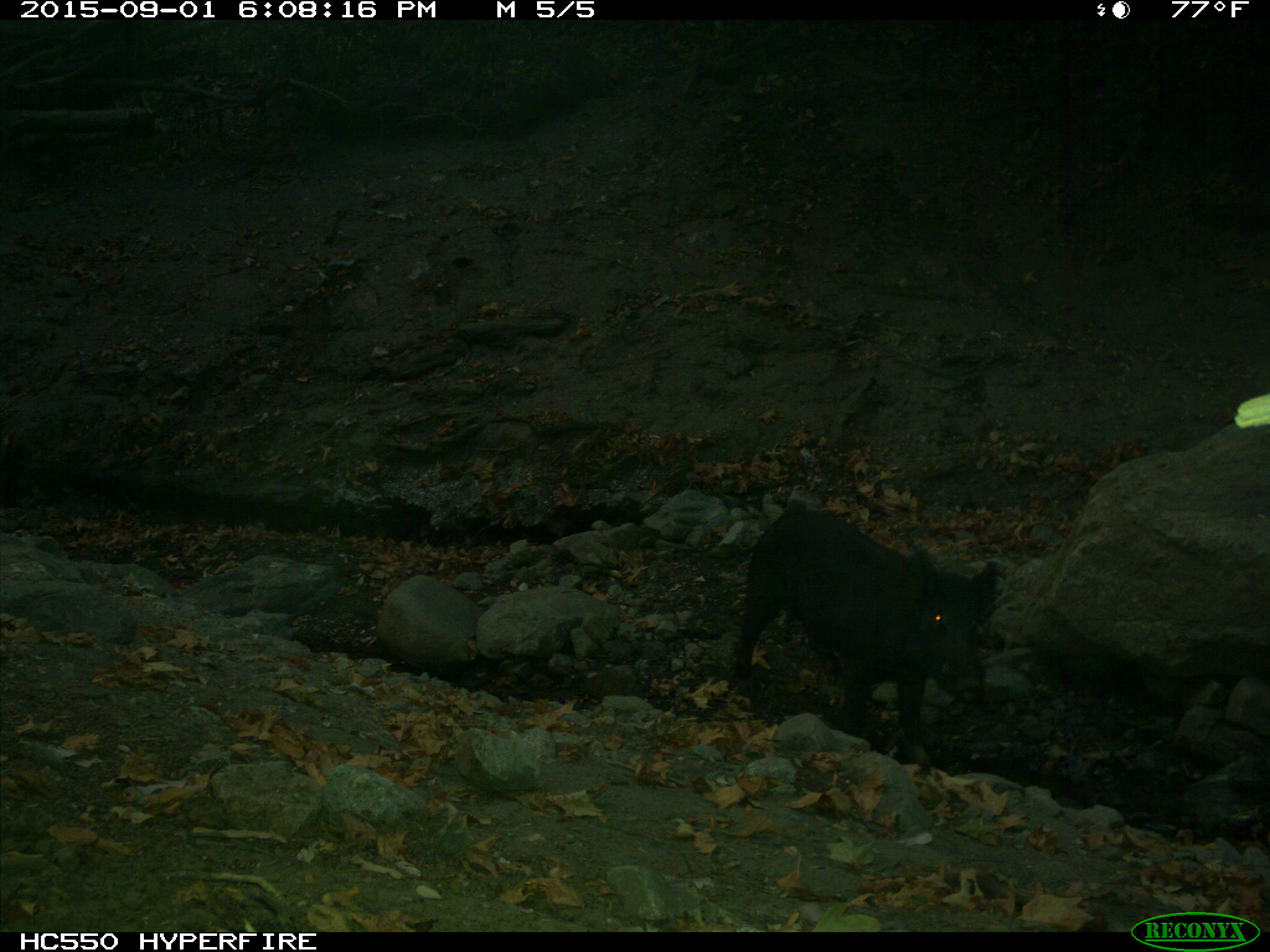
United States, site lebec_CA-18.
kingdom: Animalia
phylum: Chordata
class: Mammalia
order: Artiodactyla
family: Suidae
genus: Sus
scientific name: Sus scrofa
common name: wild boar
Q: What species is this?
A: Sus scrofa (wild boar).